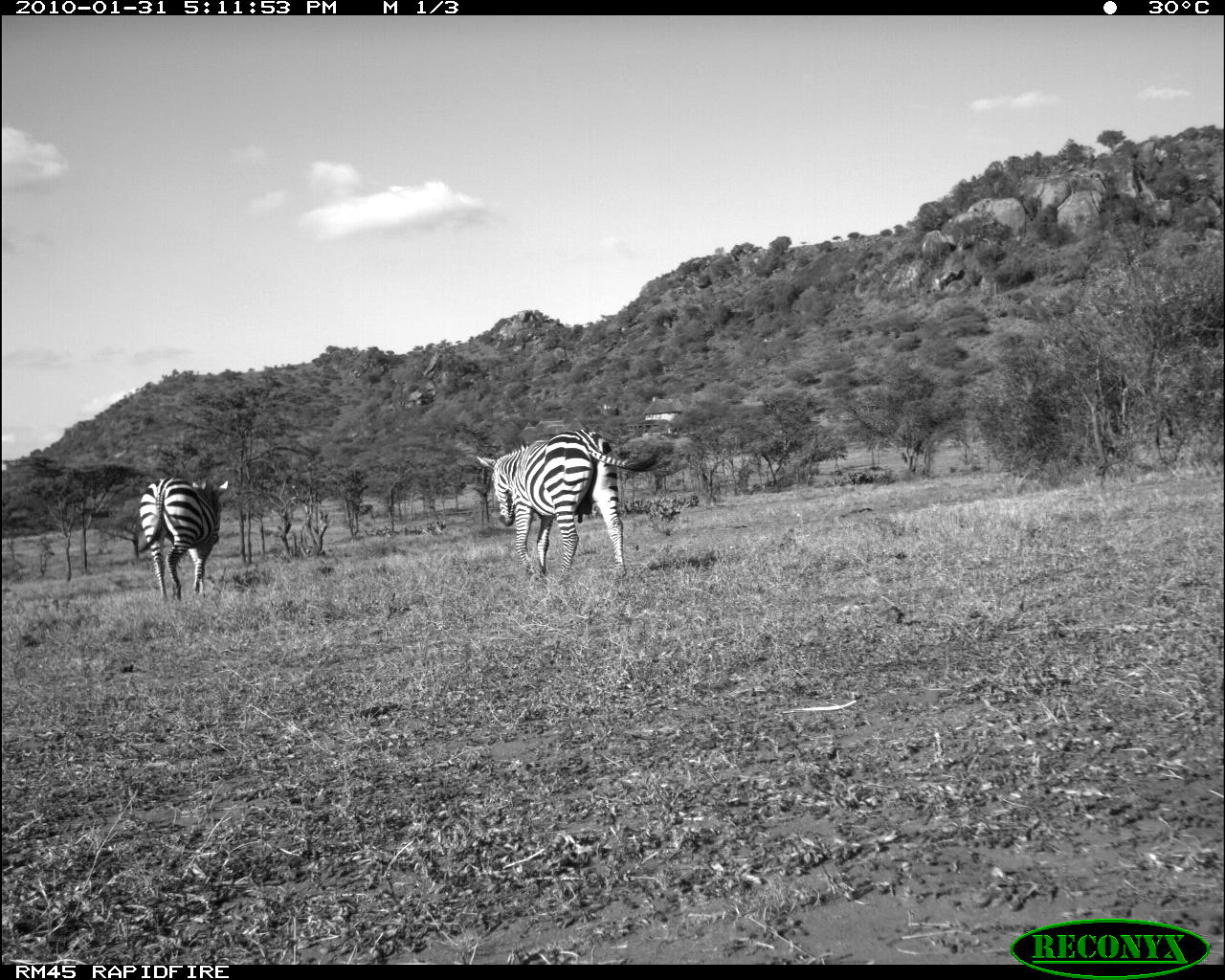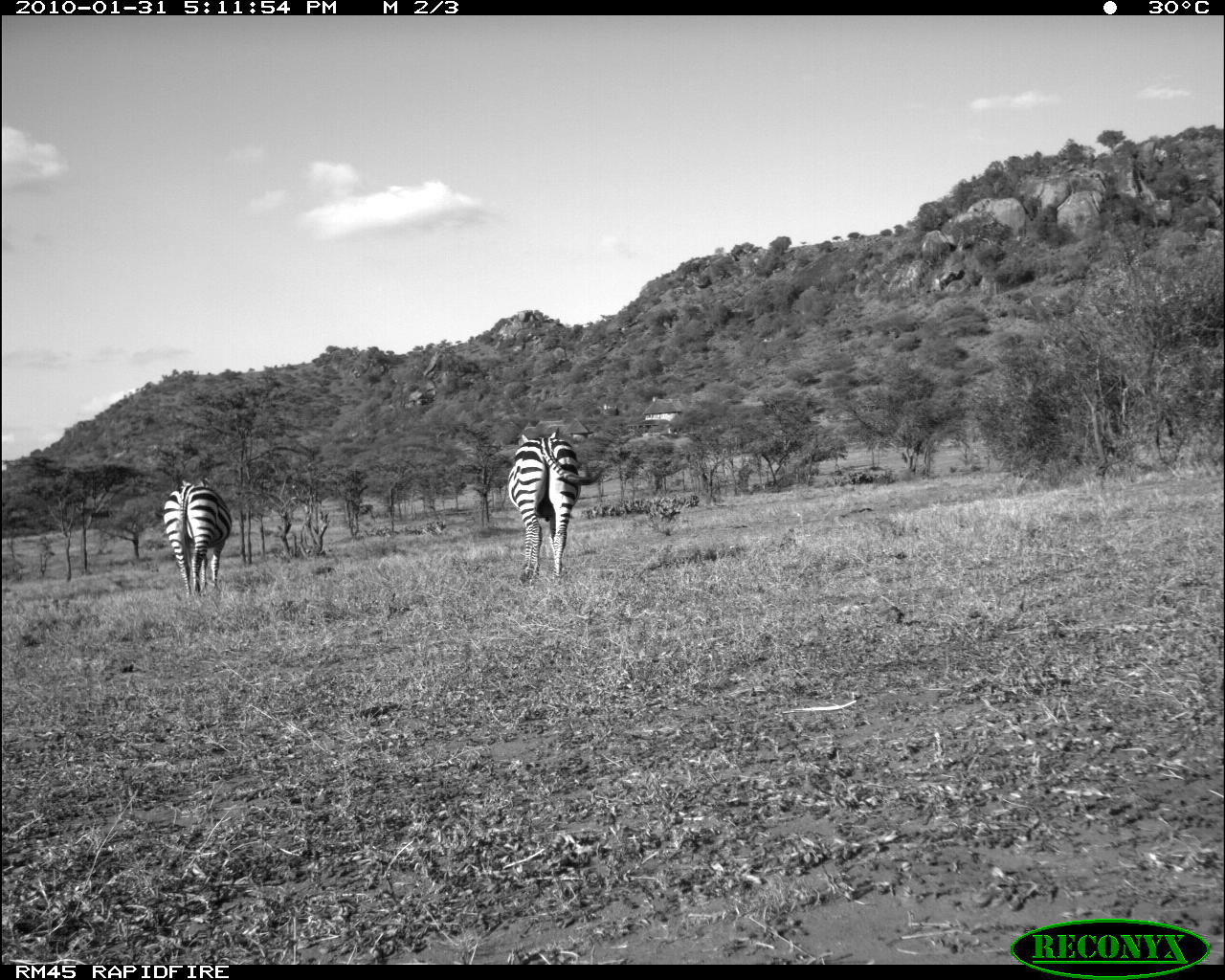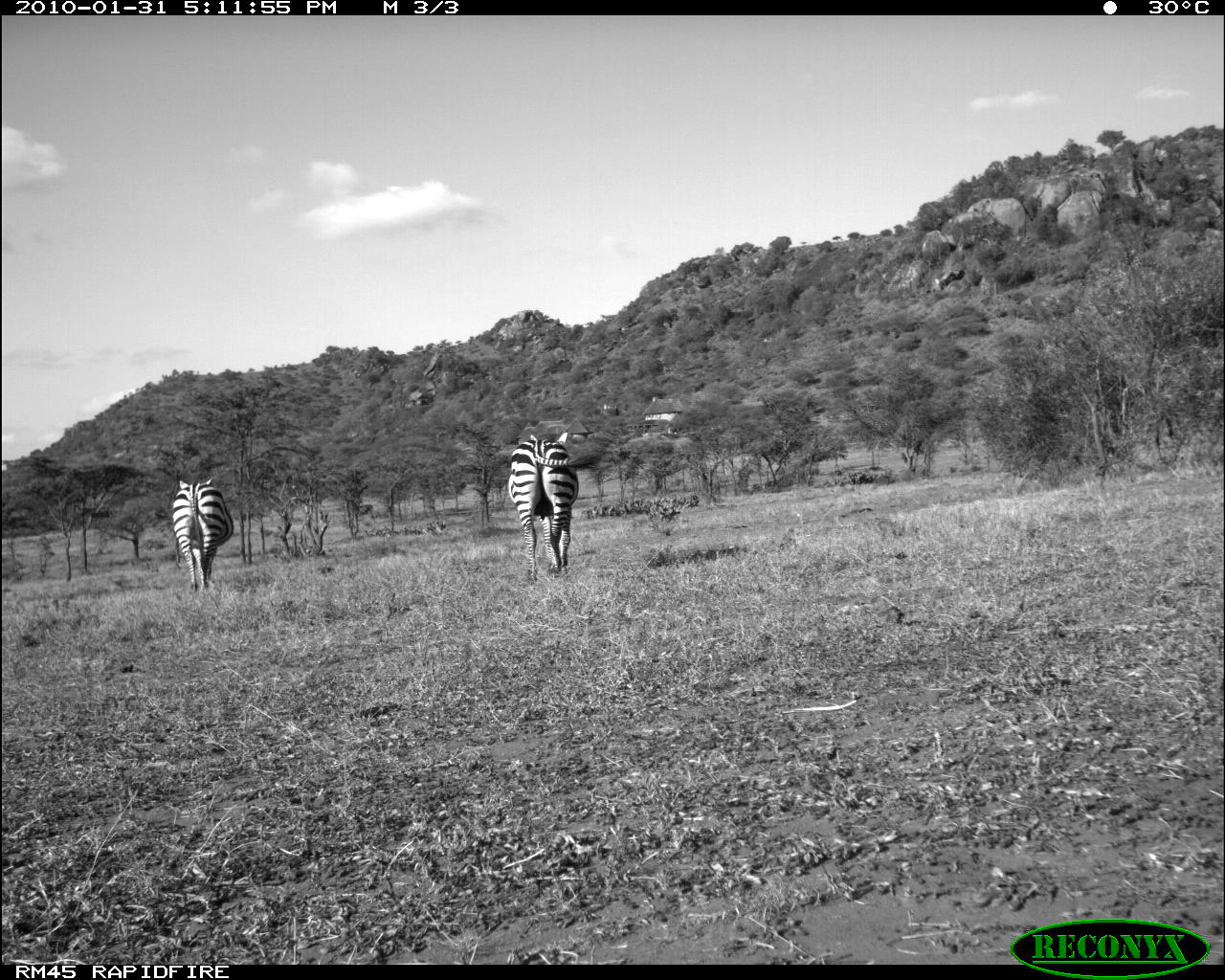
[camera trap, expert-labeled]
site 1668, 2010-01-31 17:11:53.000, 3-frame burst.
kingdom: Animalia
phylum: Chordata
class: Mammalia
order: Perissodactyla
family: Equidae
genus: Equus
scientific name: Equus quagga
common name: plains zebra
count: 2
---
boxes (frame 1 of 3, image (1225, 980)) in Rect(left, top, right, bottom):
equus quagga: Rect(475, 429, 672, 584); Rect(136, 476, 228, 603)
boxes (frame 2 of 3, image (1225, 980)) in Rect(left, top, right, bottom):
equus quagga: Rect(506, 427, 604, 581); Rect(161, 477, 231, 605)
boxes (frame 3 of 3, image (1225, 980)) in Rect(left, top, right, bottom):
equus quagga: Rect(508, 432, 579, 585); Rect(172, 476, 234, 593)